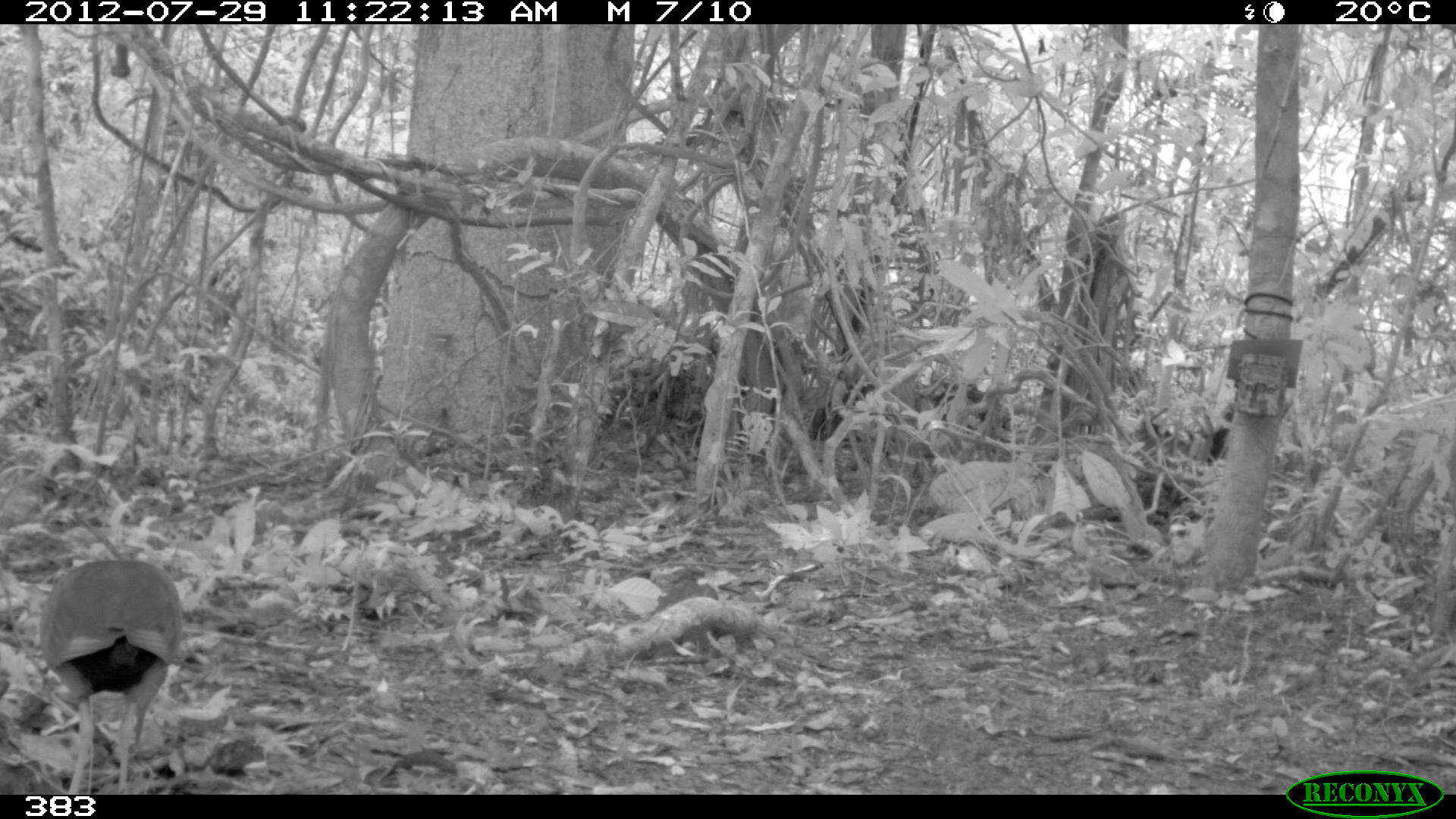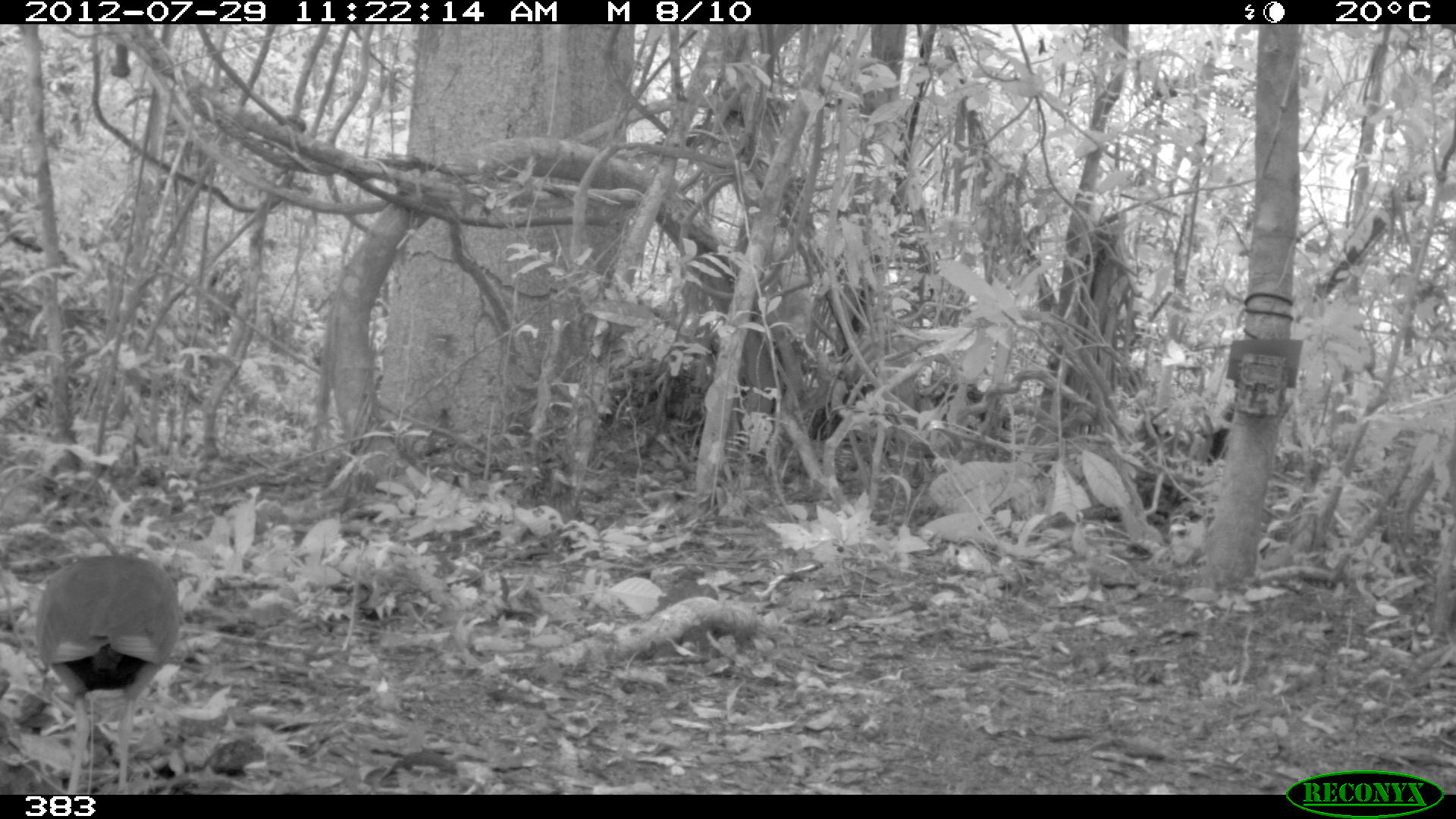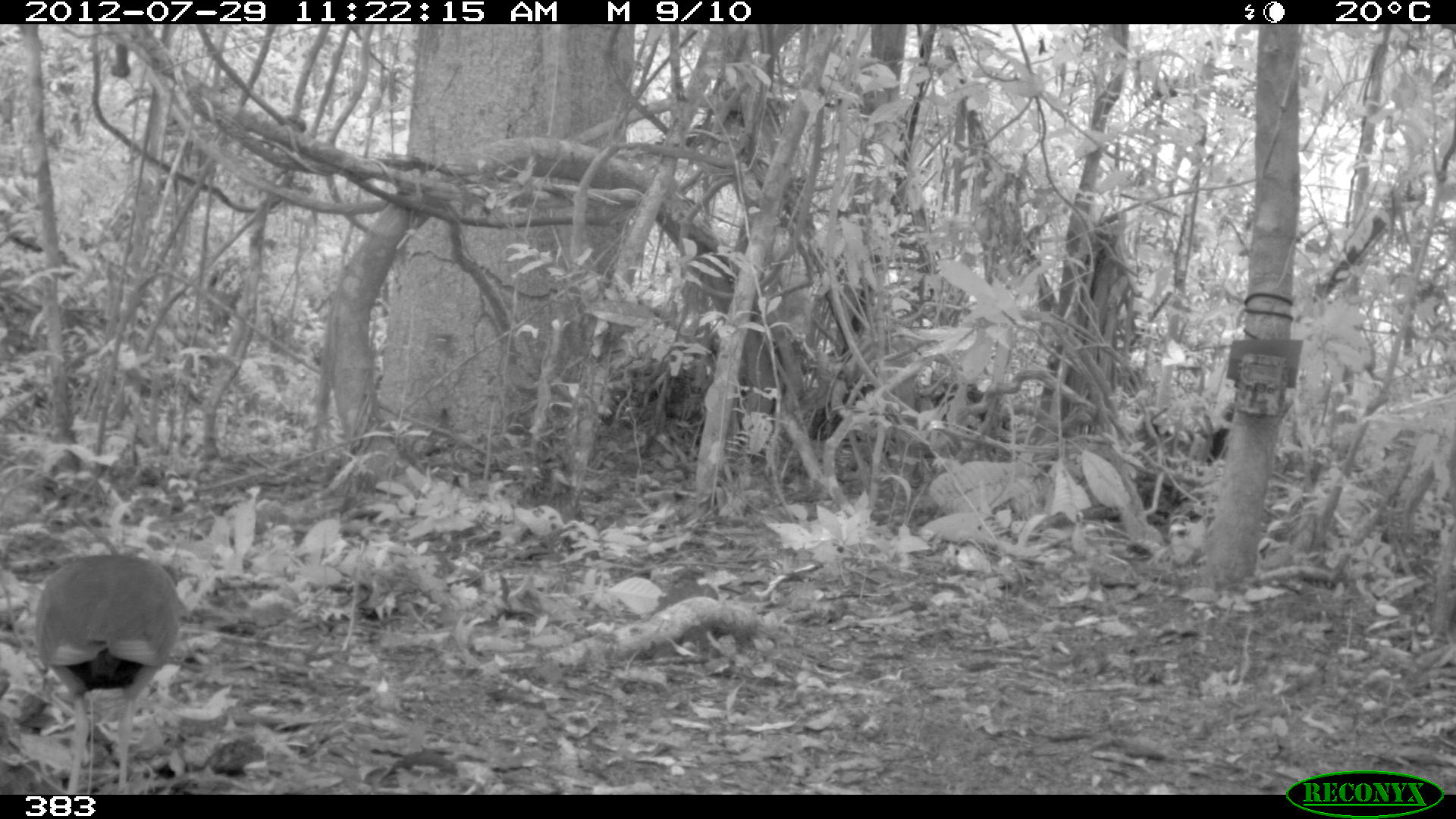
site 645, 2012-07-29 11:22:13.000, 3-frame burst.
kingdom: Animalia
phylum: Chordata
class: Aves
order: Gruiformes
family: Rallidae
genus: Aramides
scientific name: Aramides cajaneus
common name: gray-cowled wood-rail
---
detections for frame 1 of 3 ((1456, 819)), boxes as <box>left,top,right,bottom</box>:
aramides cajaneus: <box>41,558,182,795</box>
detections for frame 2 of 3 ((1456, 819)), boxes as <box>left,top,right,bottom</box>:
aramides cajaneus: <box>36,551,180,795</box>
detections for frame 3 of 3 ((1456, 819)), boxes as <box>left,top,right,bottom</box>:
aramides cajaneus: <box>34,554,185,794</box>